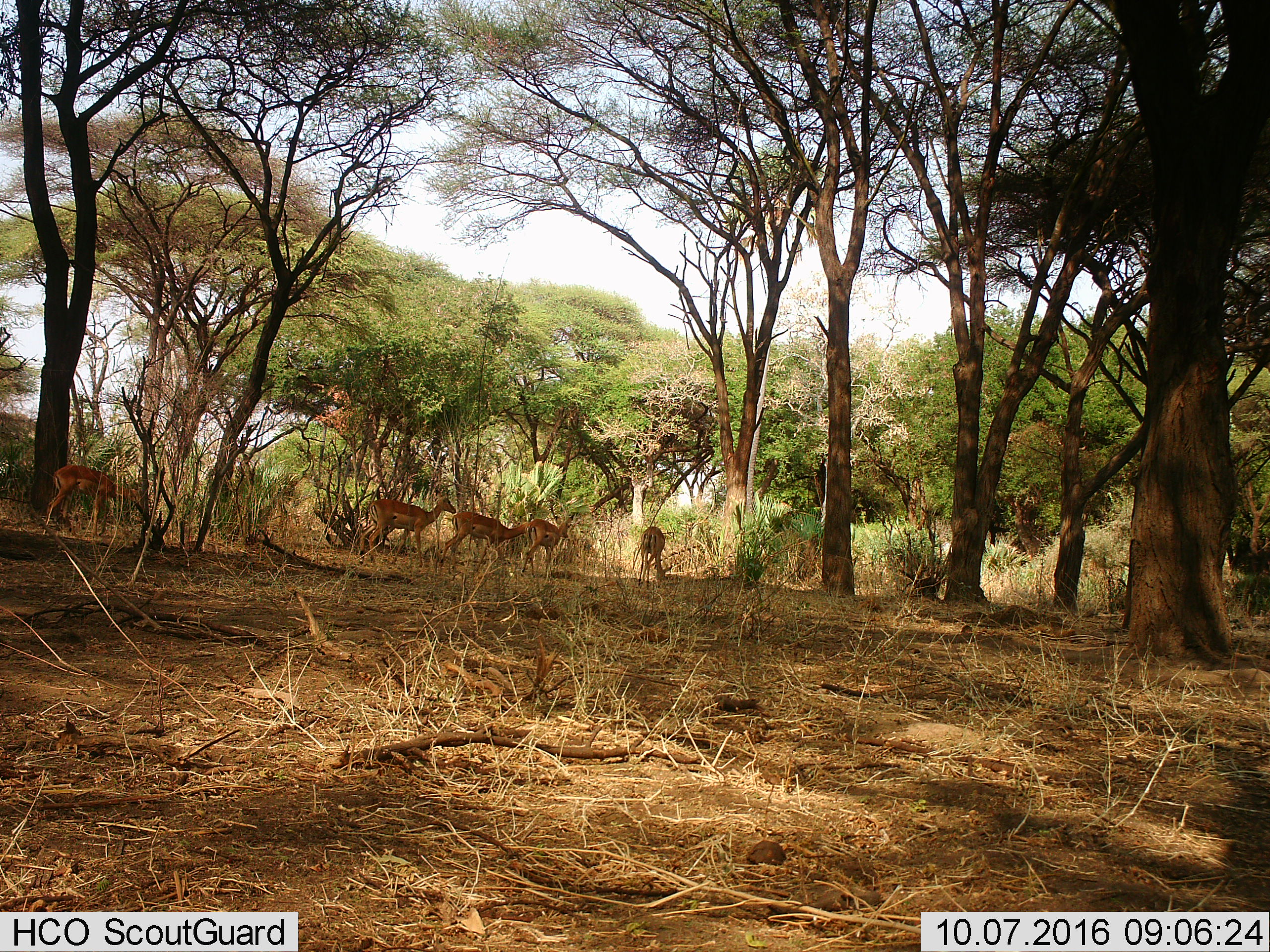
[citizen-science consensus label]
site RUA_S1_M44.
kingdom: Animalia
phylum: Chordata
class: Mammalia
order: Artiodactyla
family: Bovidae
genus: Aepyceros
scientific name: Aepyceros melampus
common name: impala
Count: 5.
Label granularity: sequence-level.